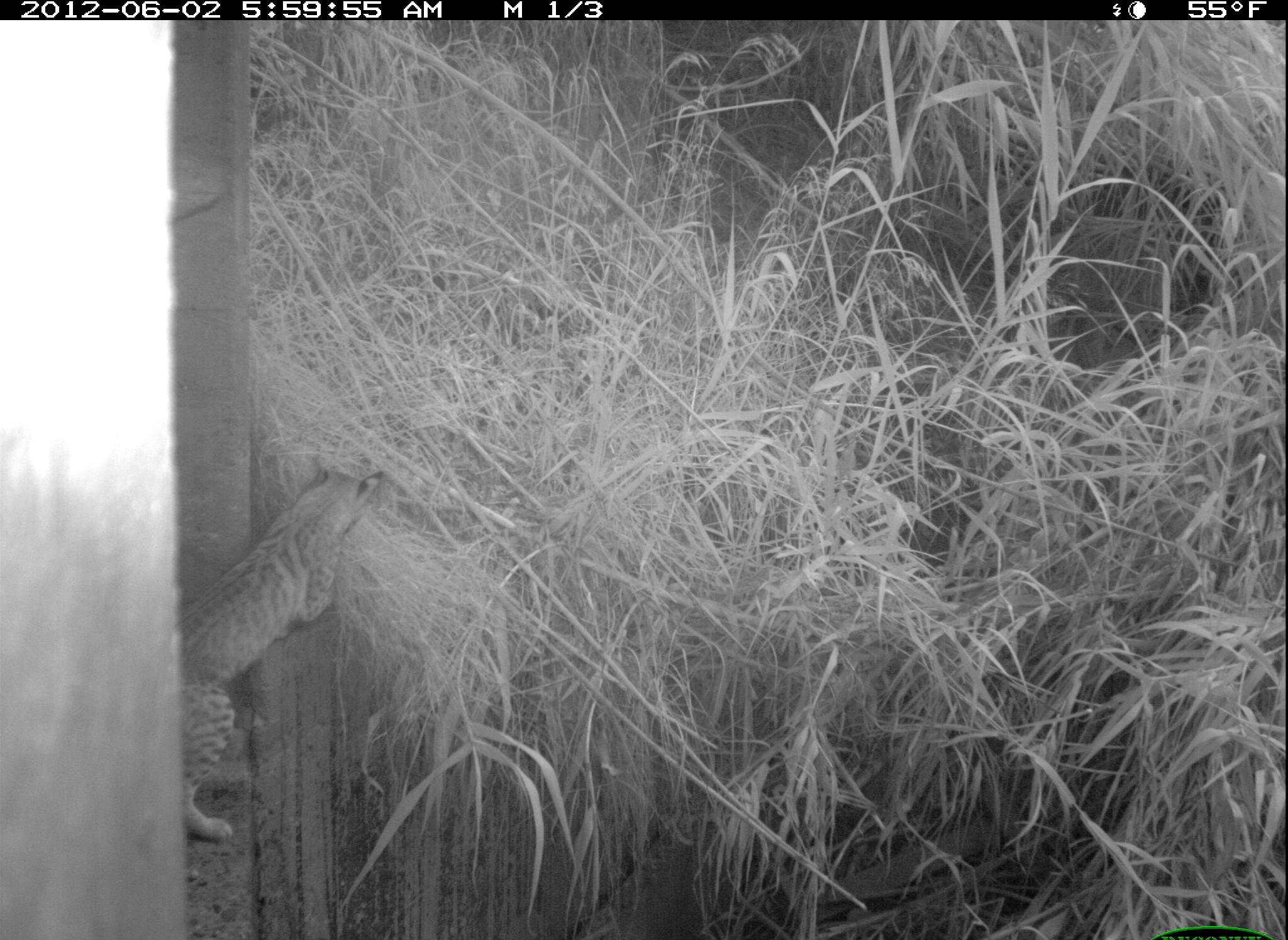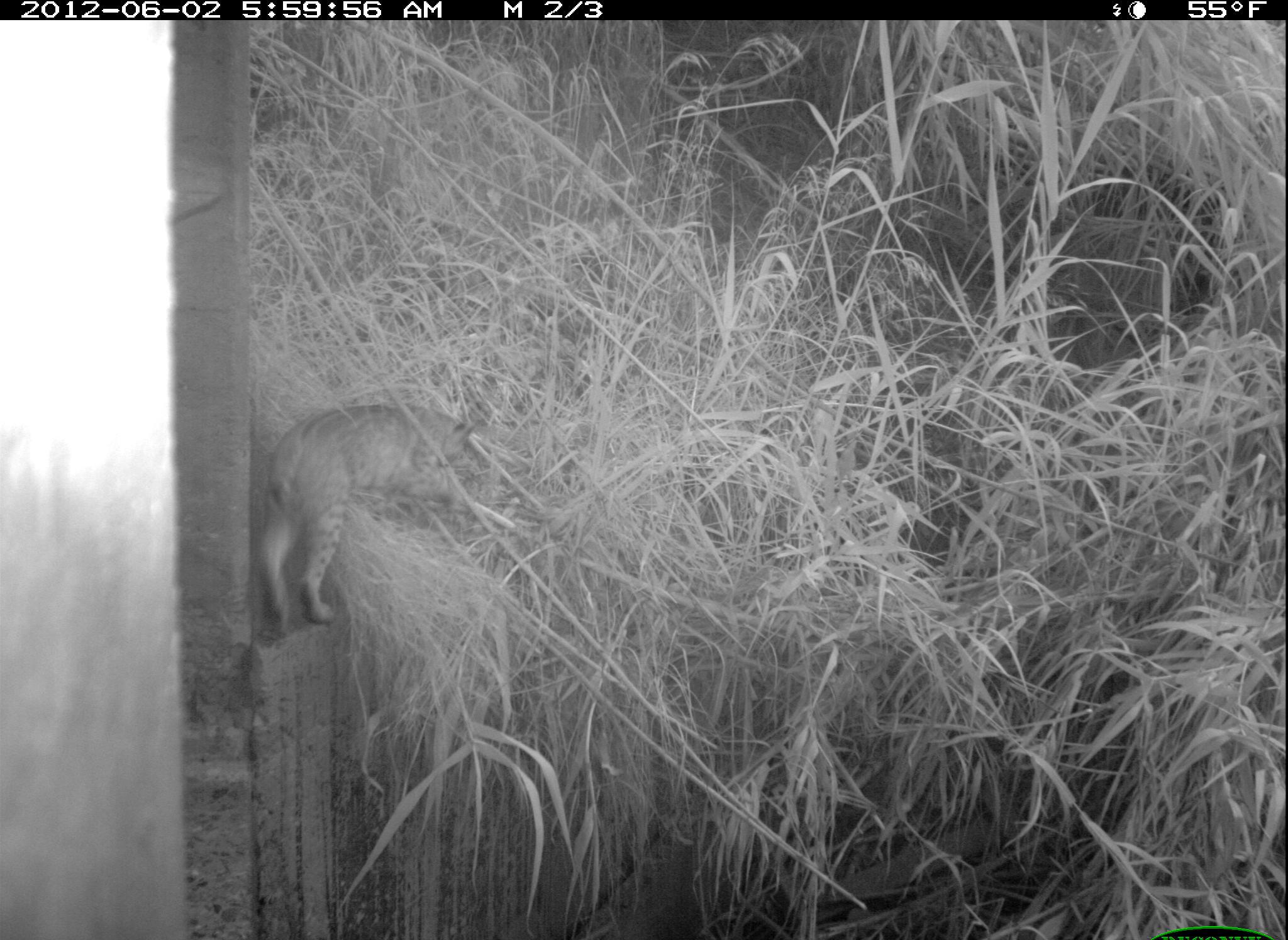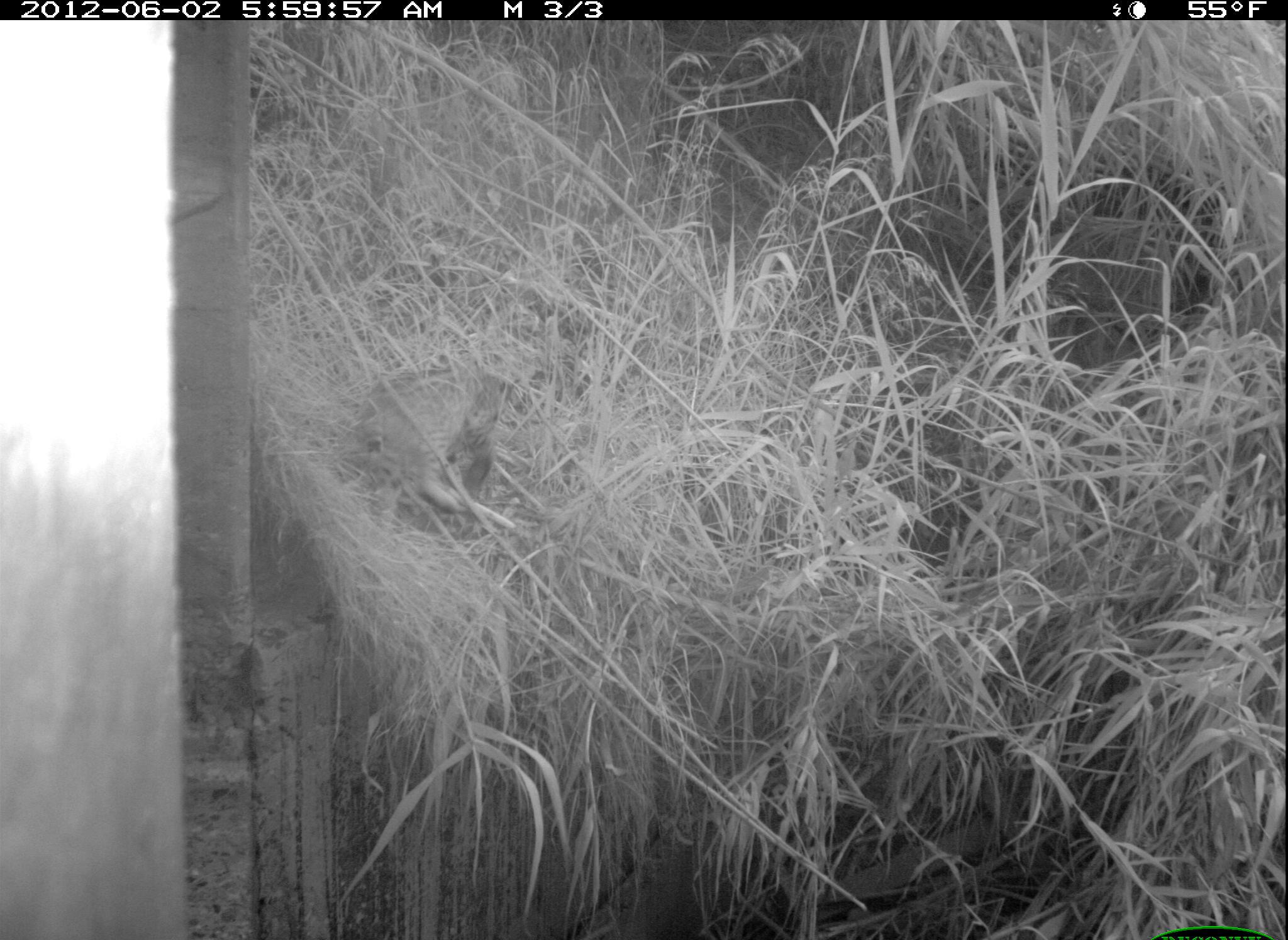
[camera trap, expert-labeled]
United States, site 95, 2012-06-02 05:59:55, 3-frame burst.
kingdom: Animalia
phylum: Chordata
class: Mammalia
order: Carnivora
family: Felidae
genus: Lynx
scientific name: Lynx rufus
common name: bobcat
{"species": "bobcat (Lynx rufus)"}